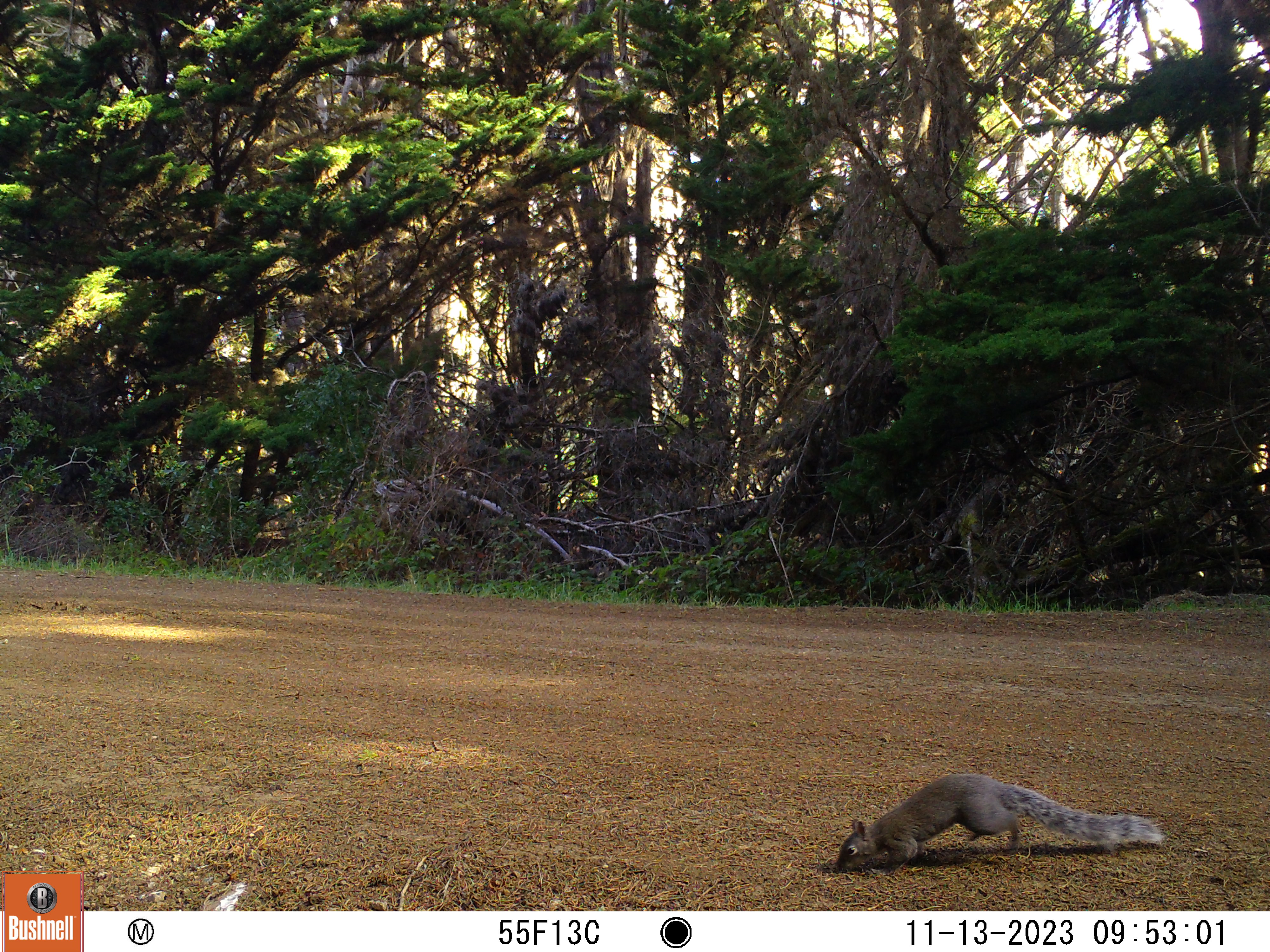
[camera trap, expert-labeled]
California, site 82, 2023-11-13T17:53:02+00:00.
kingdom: Animalia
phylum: Chordata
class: Mammalia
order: Rodentia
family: Sciuridae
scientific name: Sciuridae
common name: squirrel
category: unknown squirrel